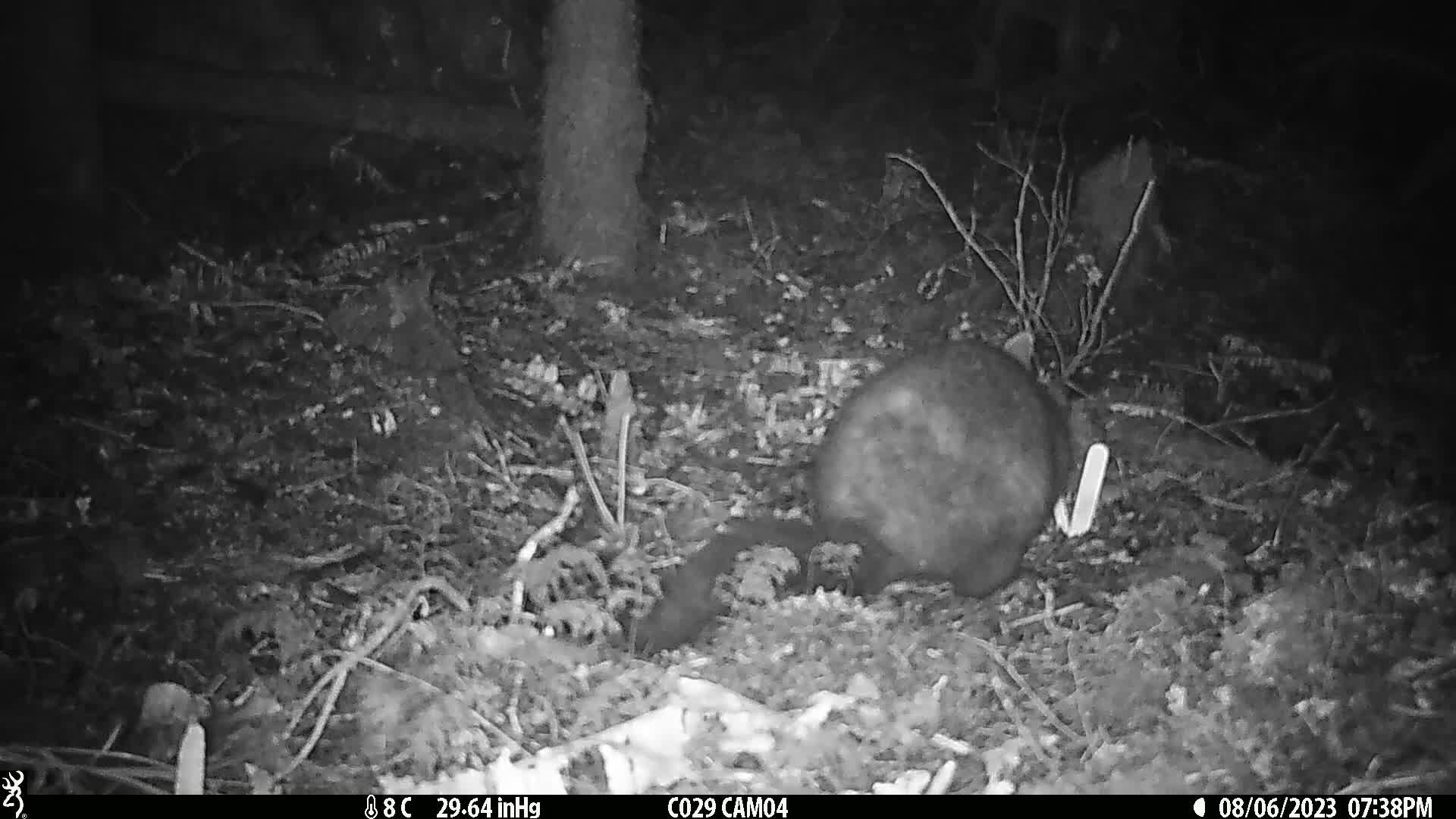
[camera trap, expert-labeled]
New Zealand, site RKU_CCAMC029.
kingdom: Animalia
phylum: Chordata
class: Mammalia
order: Diprotodontia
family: Phalangeridae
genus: Trichosurus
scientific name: Trichosurus vulpecula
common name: common brushtail possum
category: possum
Possum (common brushtail possum) (Trichosurus vulpecula).